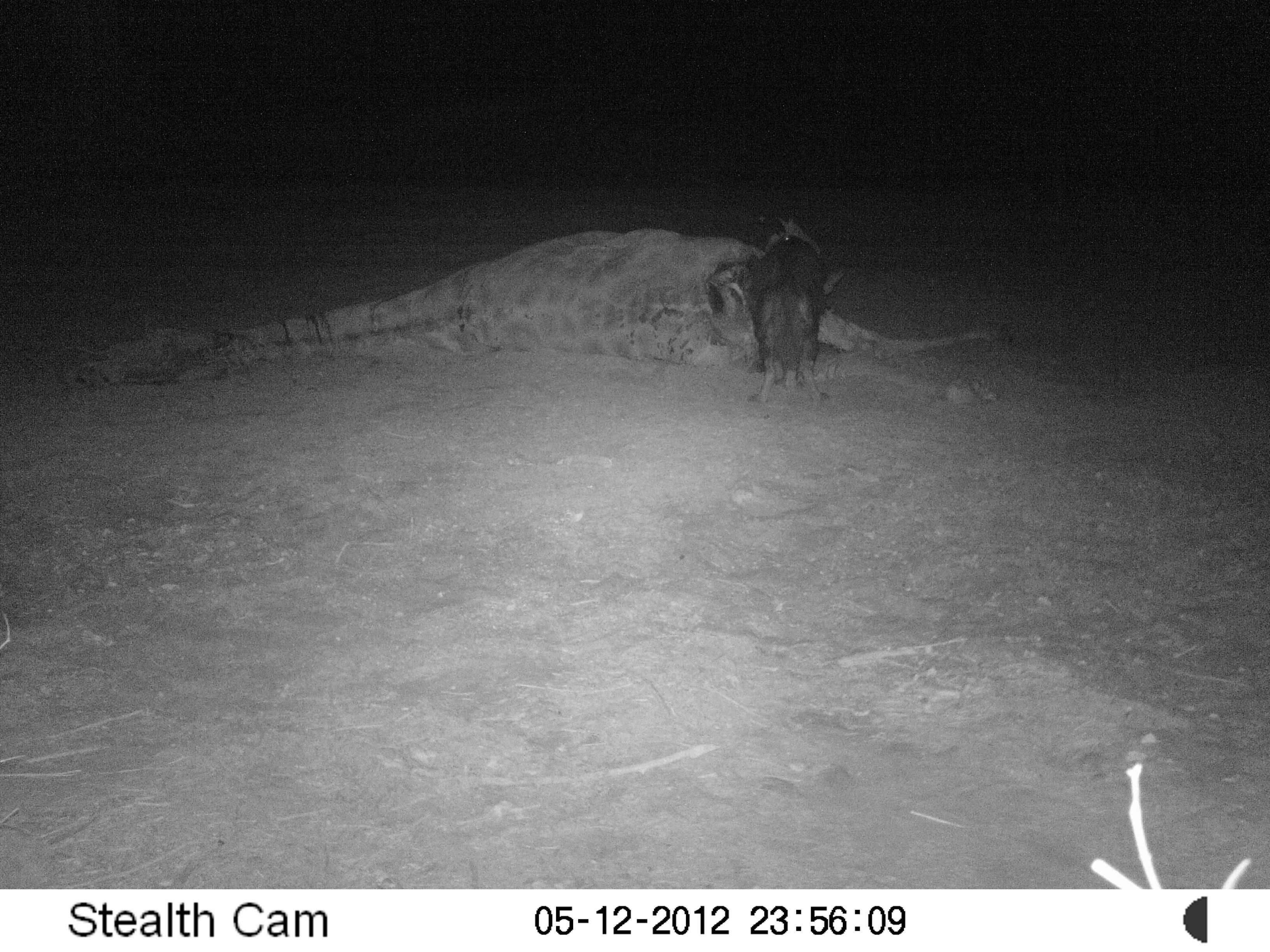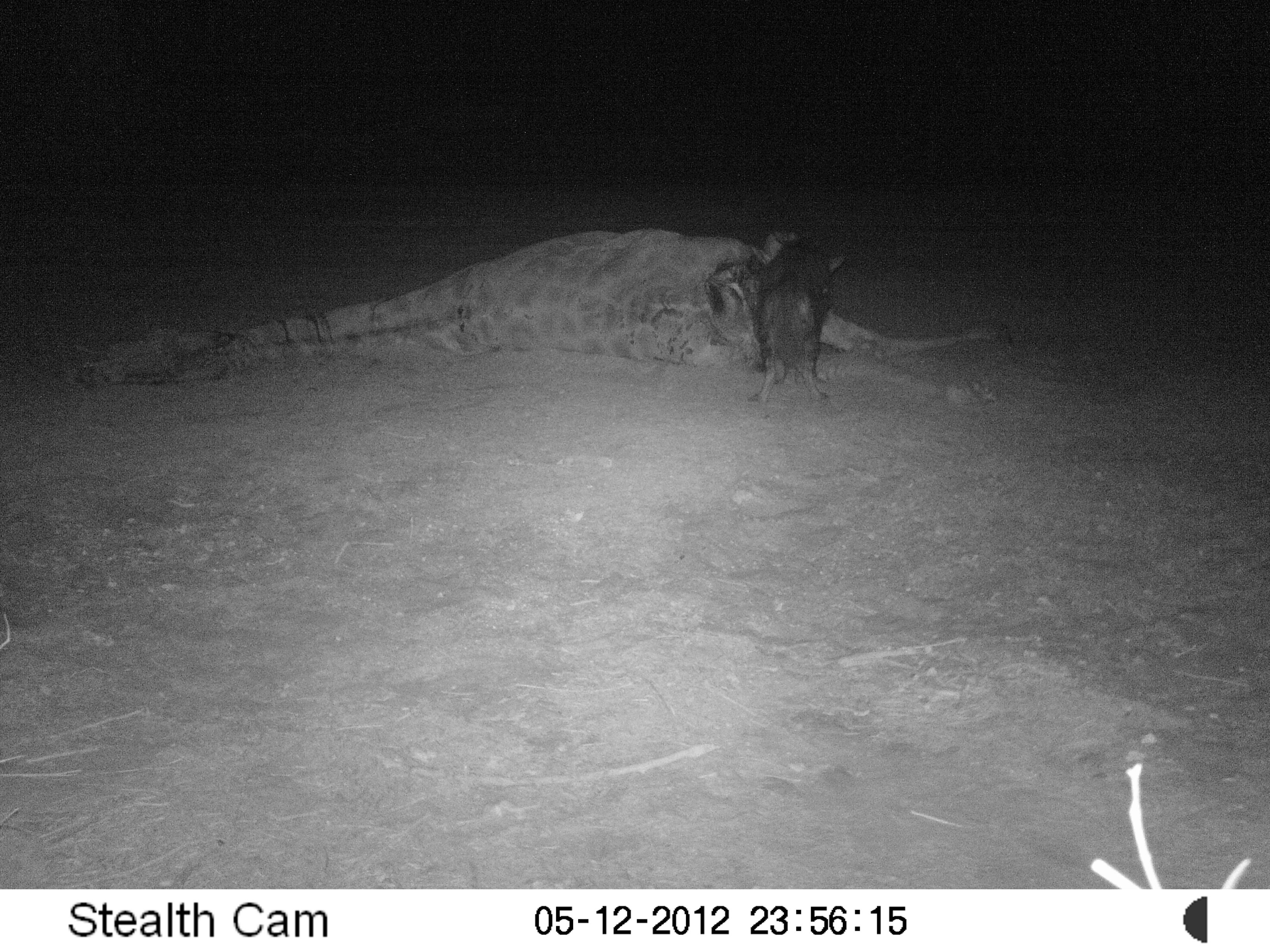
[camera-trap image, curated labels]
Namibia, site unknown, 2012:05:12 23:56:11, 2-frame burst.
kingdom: Animalia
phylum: Chordata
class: Mammalia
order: Carnivora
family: Hyaenidae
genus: Parahyaena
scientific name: Parahyaena brunnea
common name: brown hyena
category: hyaena brunnea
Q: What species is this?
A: Hyaena brunnea (brown hyena) (Parahyaena brunnea).